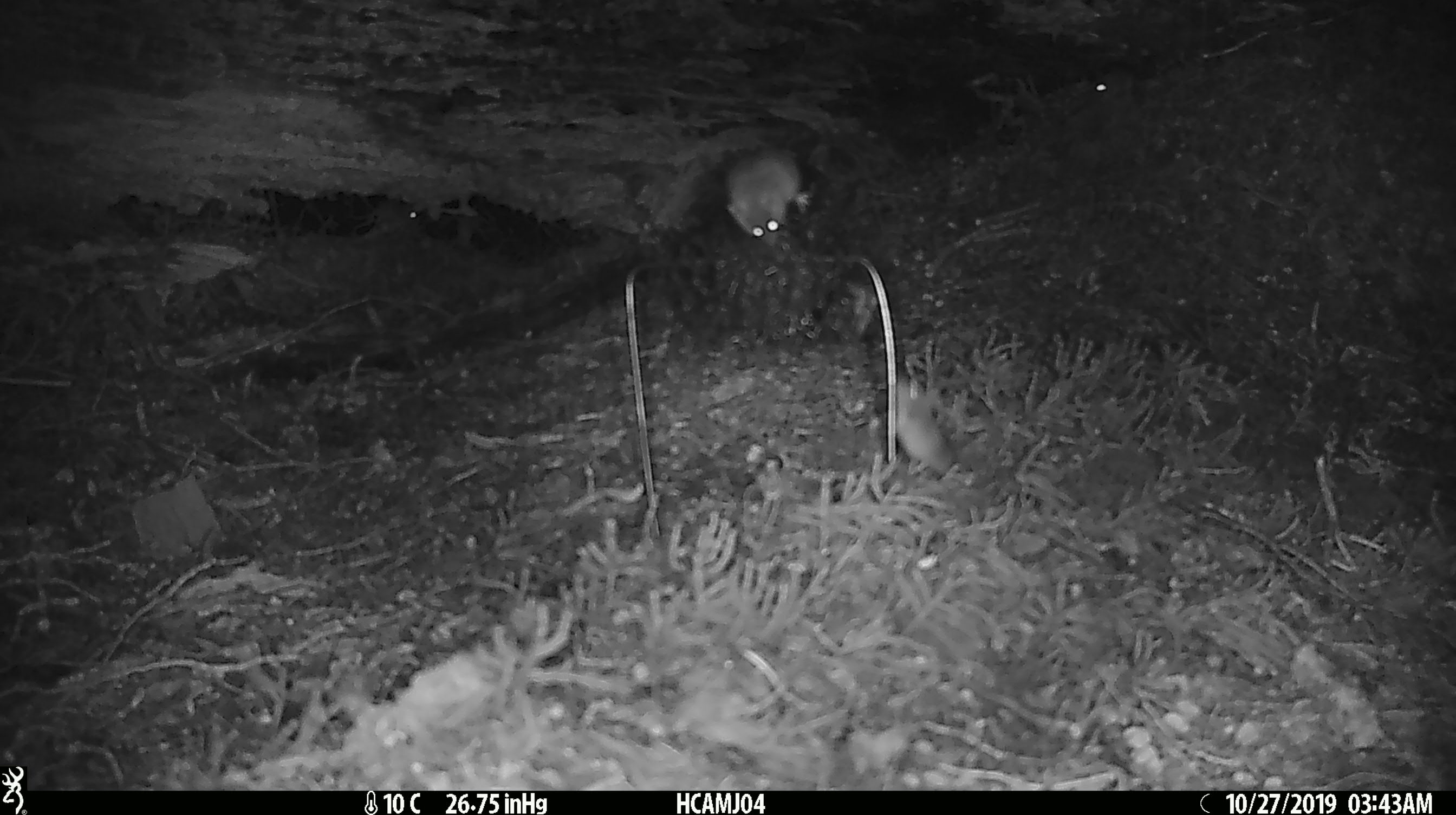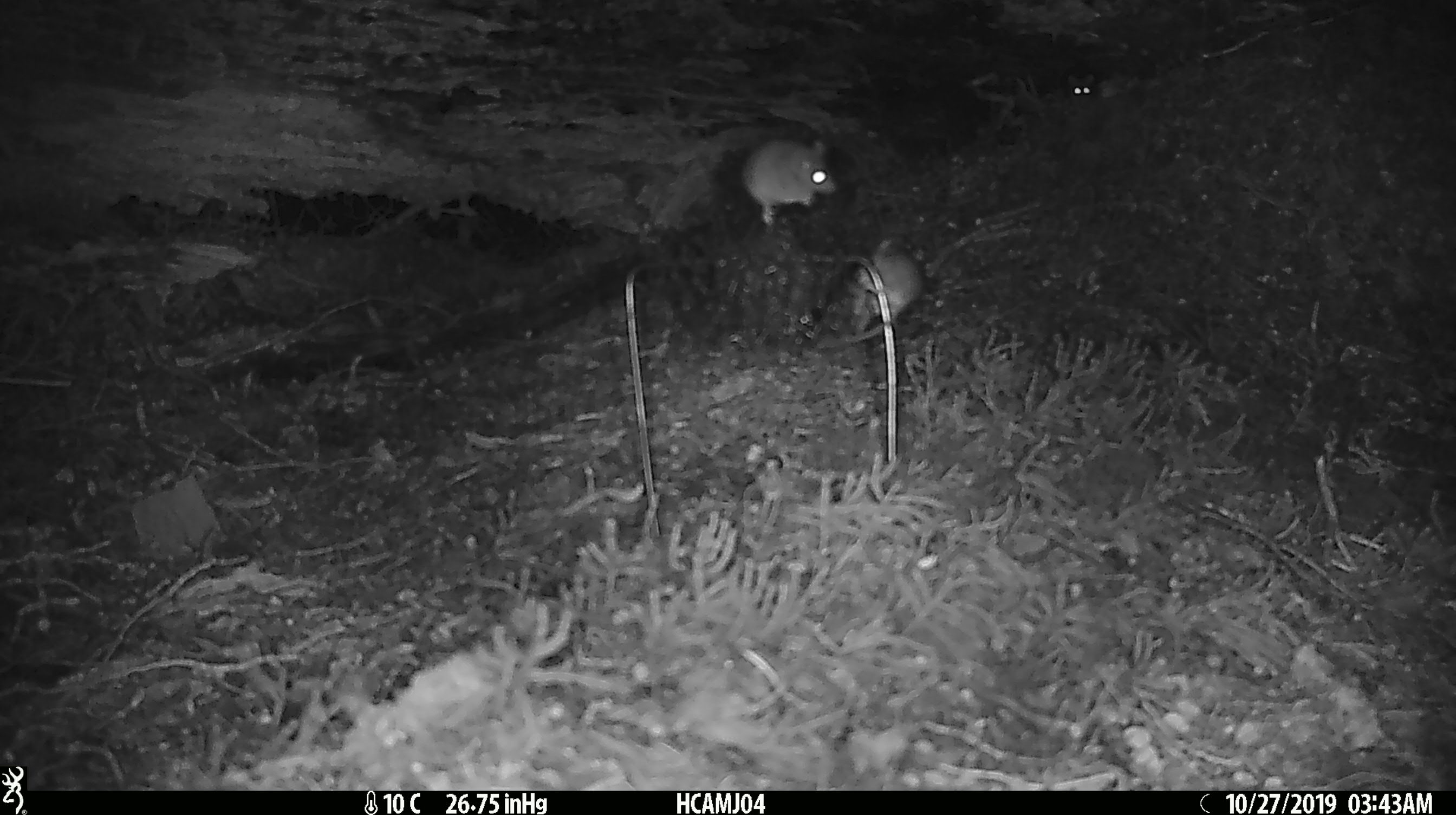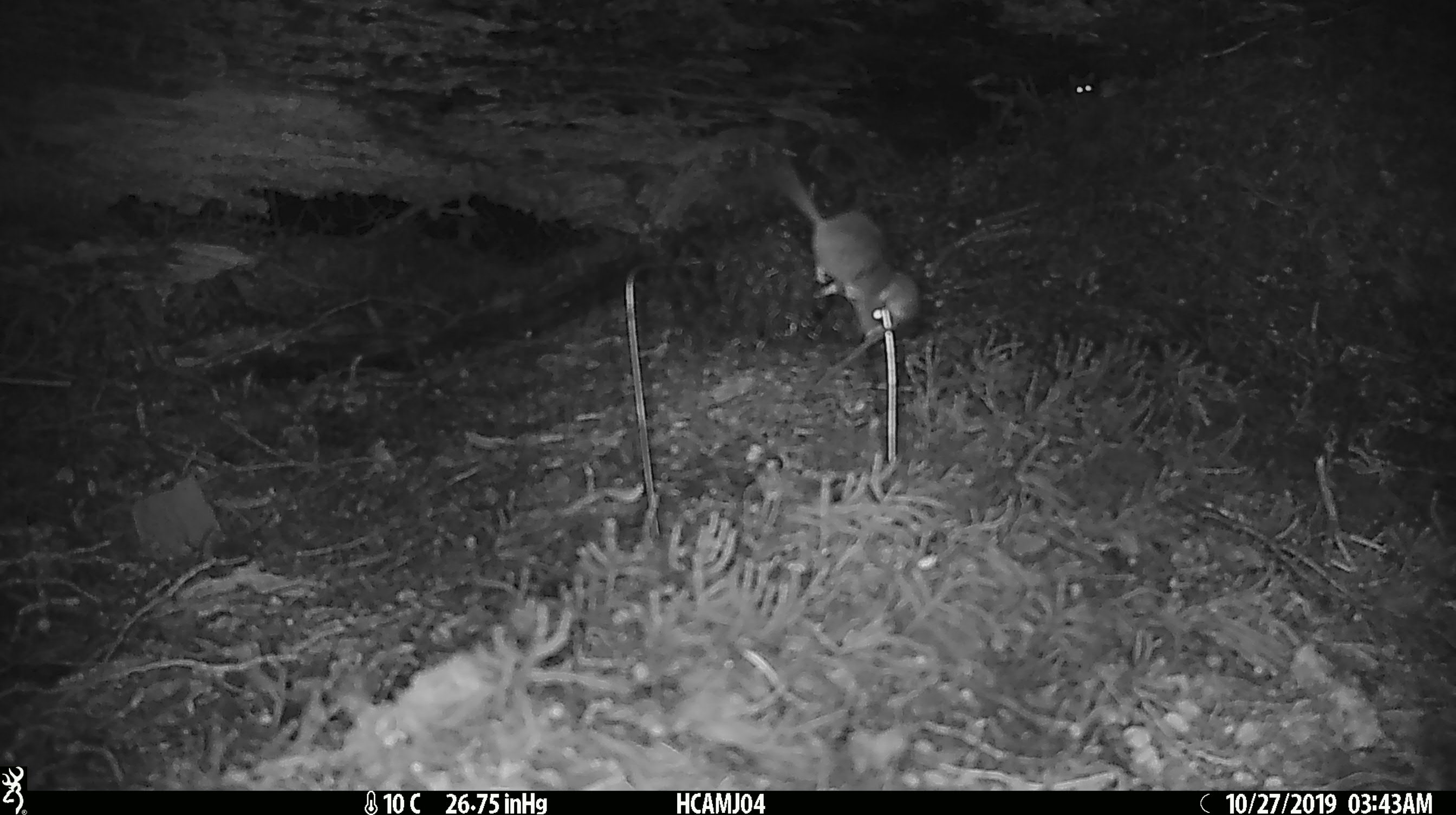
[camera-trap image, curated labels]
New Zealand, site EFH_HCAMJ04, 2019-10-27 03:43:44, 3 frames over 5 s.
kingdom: Animalia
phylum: Chordata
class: Mammalia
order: Rodentia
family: Muridae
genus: Mus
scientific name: Mus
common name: mouse